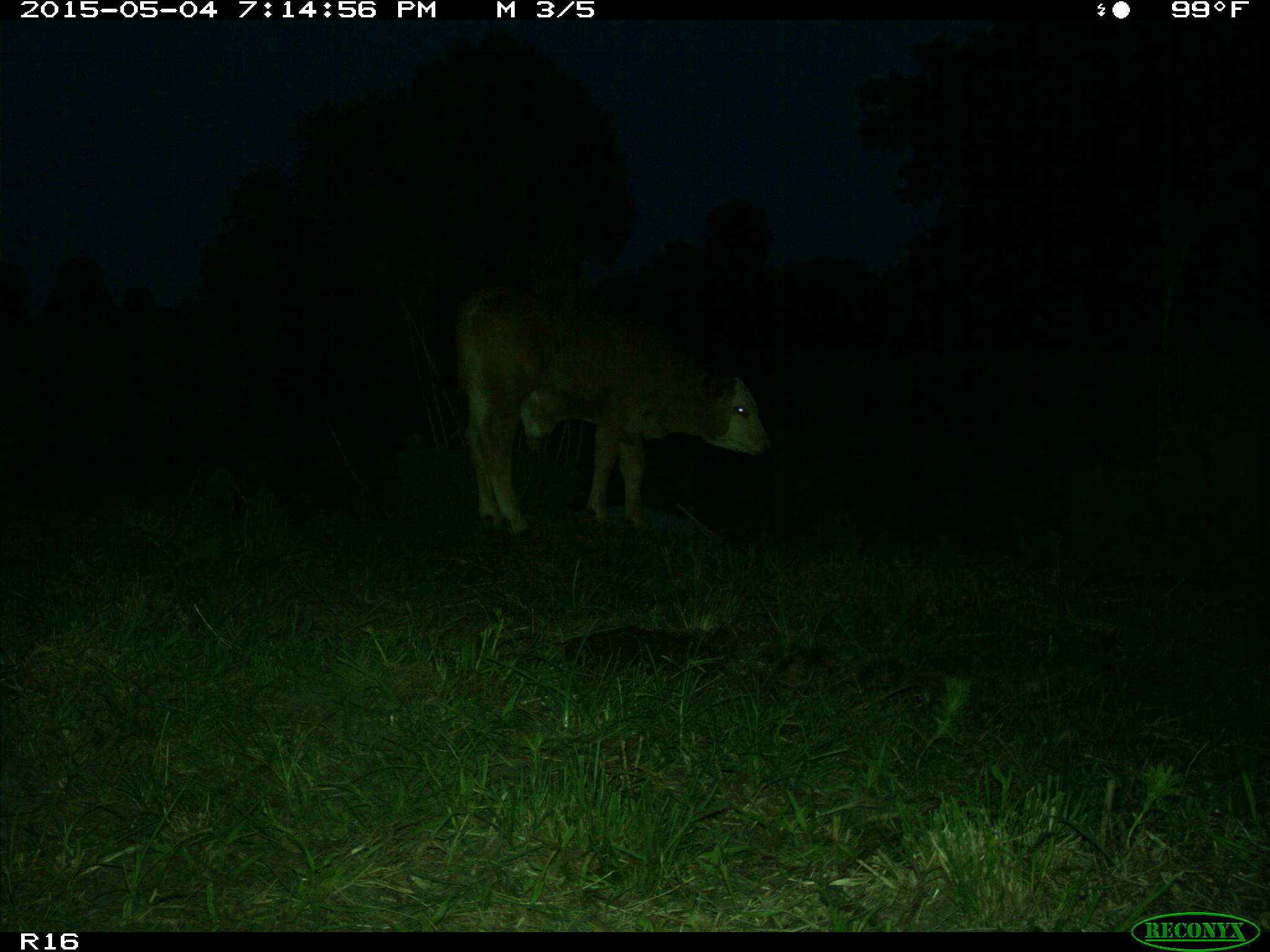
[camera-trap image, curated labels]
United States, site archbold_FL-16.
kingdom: Animalia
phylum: Chordata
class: Mammalia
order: Artiodactyla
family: Bovidae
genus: Bos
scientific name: Bos taurus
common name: domestic cow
Bos taurus (domestic cow).